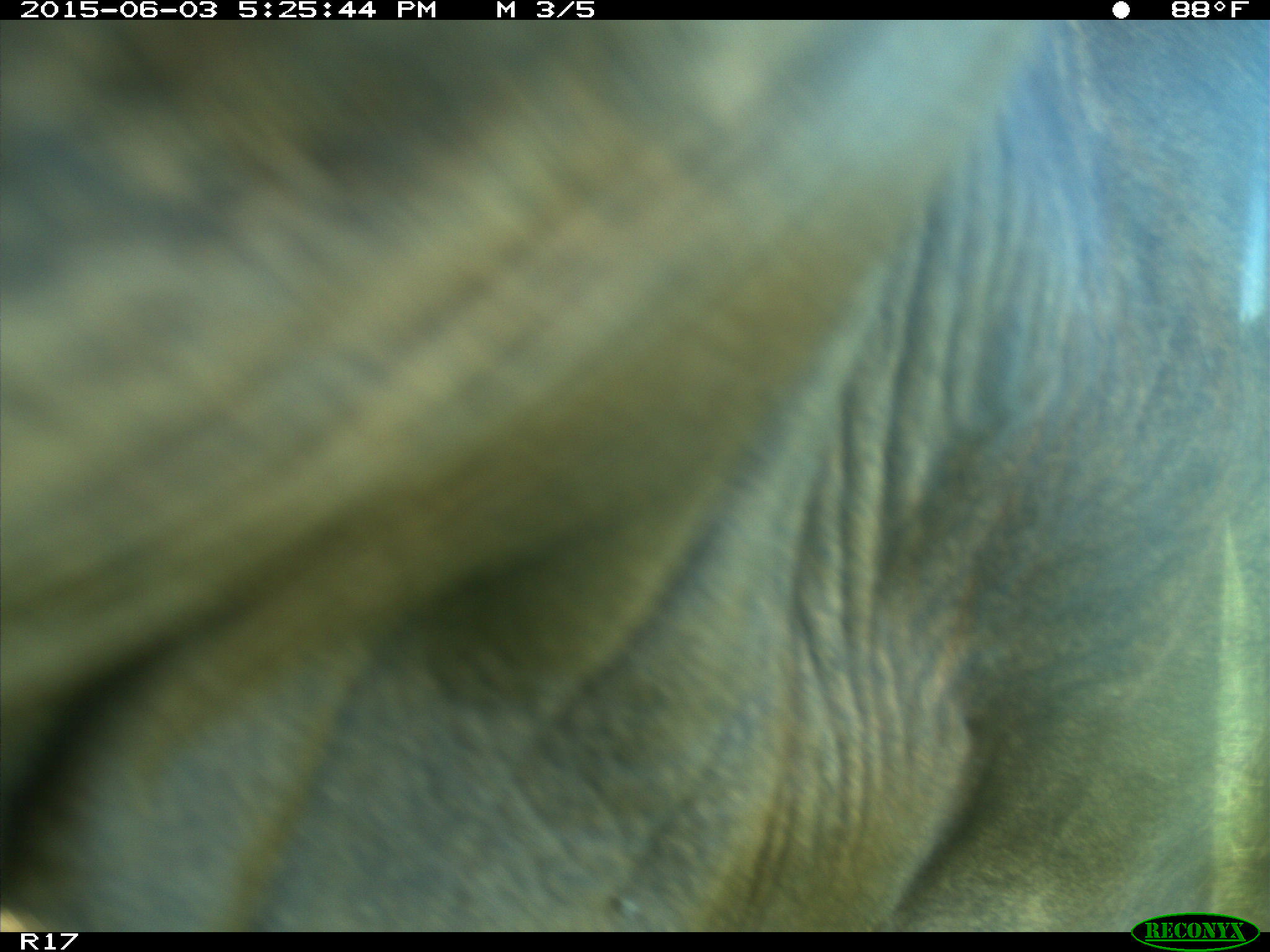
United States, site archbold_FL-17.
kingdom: Animalia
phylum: Chordata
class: Mammalia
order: Artiodactyla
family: Bovidae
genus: Bos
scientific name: Bos taurus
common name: domestic cow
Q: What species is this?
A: Bos taurus (domestic cow).